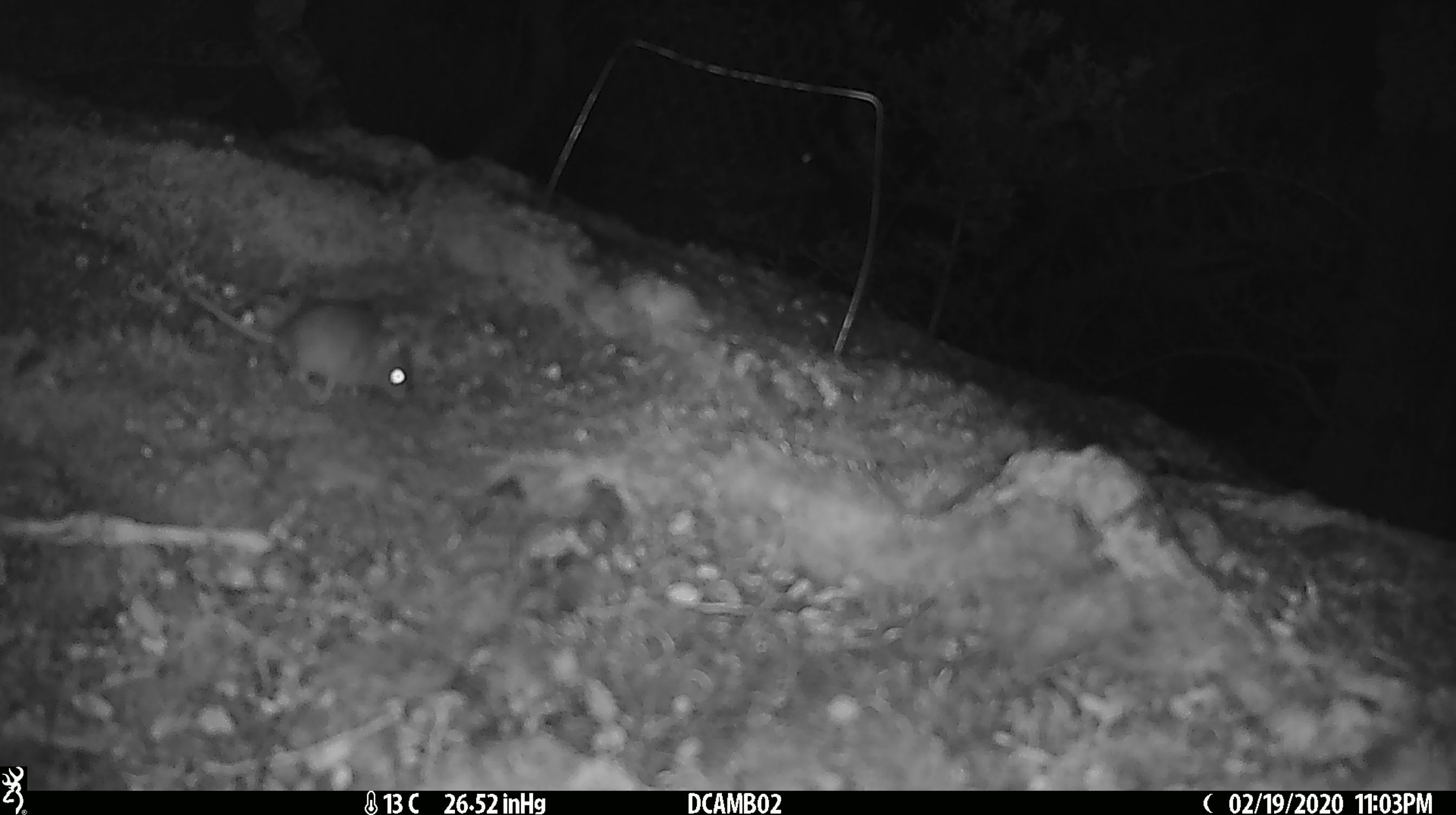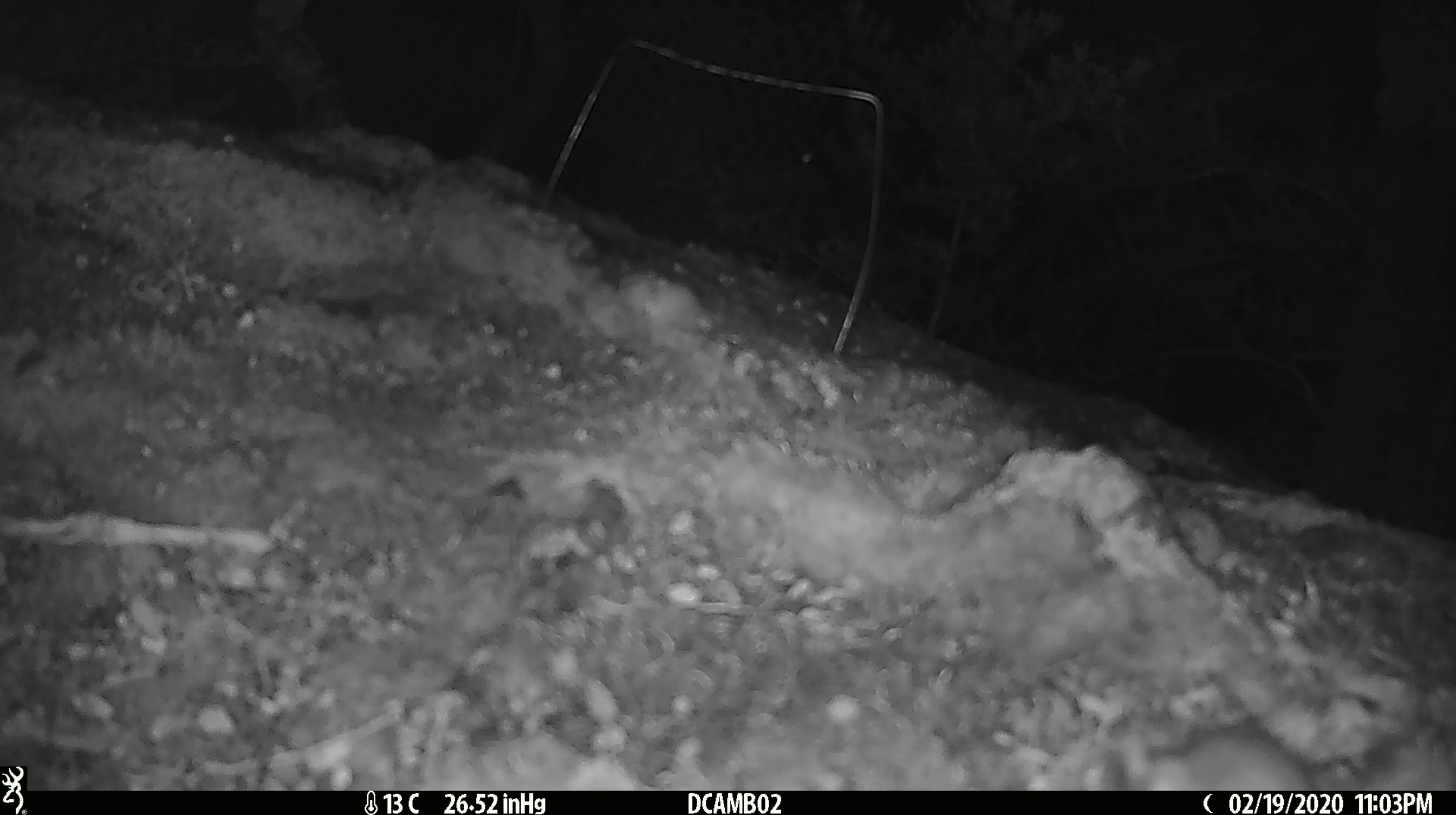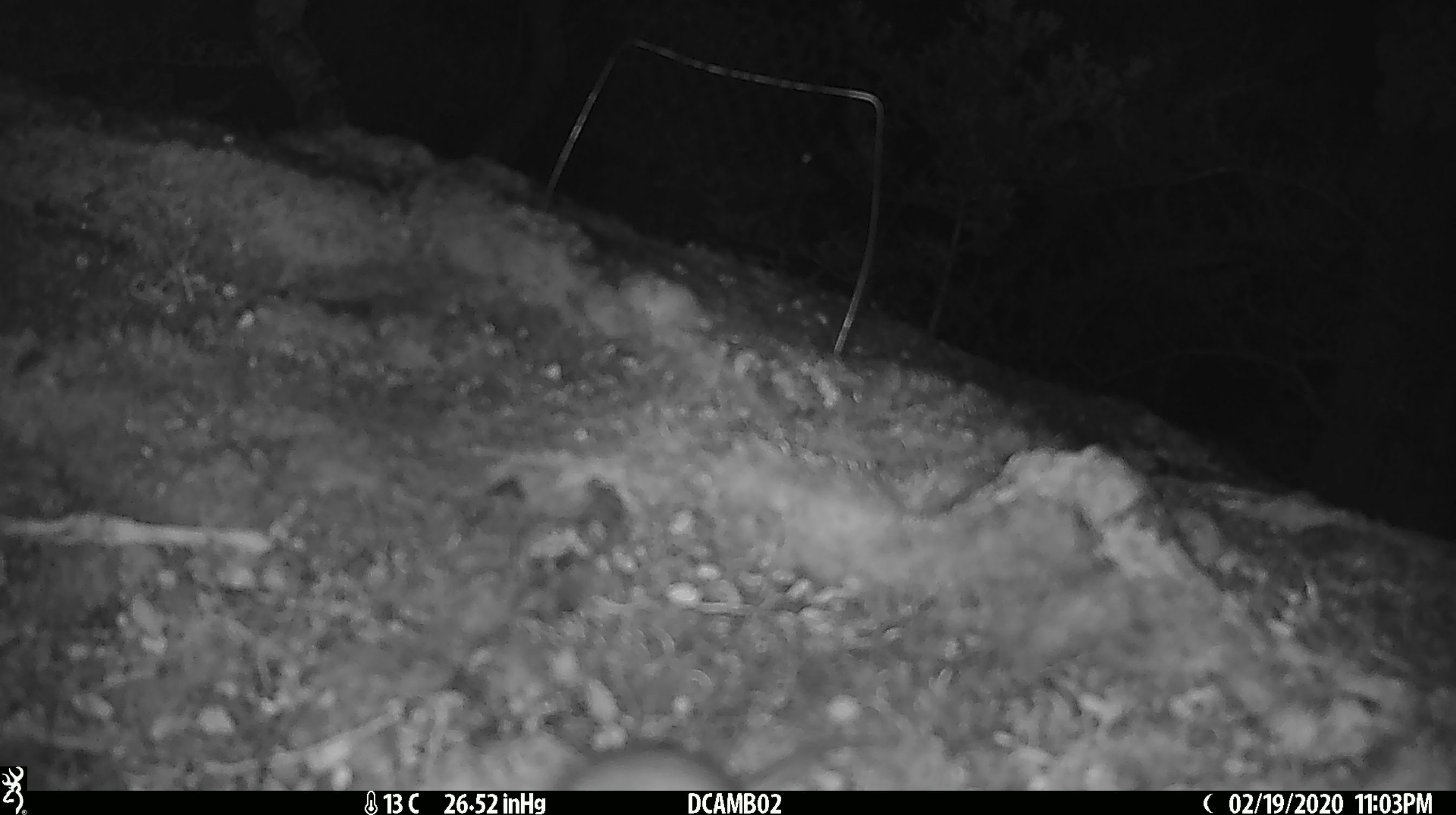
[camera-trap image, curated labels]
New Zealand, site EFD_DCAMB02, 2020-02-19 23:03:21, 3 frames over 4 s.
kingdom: Animalia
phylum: Chordata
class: Mammalia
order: Rodentia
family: Muridae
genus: Mus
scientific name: Mus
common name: mouse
Mouse (Mus).